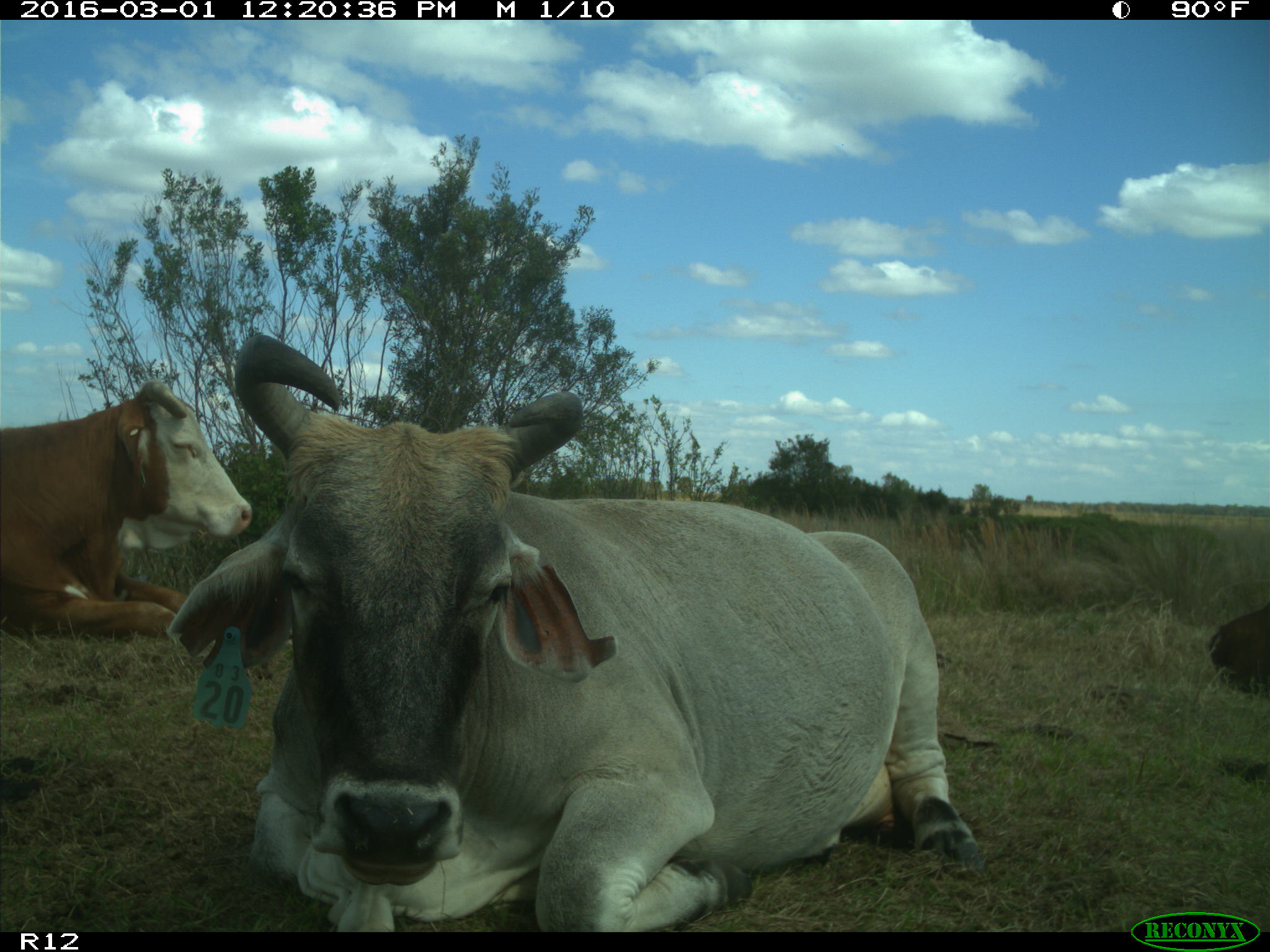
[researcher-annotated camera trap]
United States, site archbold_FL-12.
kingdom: Animalia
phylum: Chordata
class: Mammalia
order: Artiodactyla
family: Bovidae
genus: Bos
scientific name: Bos taurus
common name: domestic cow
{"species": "Bos taurus (domestic cow)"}